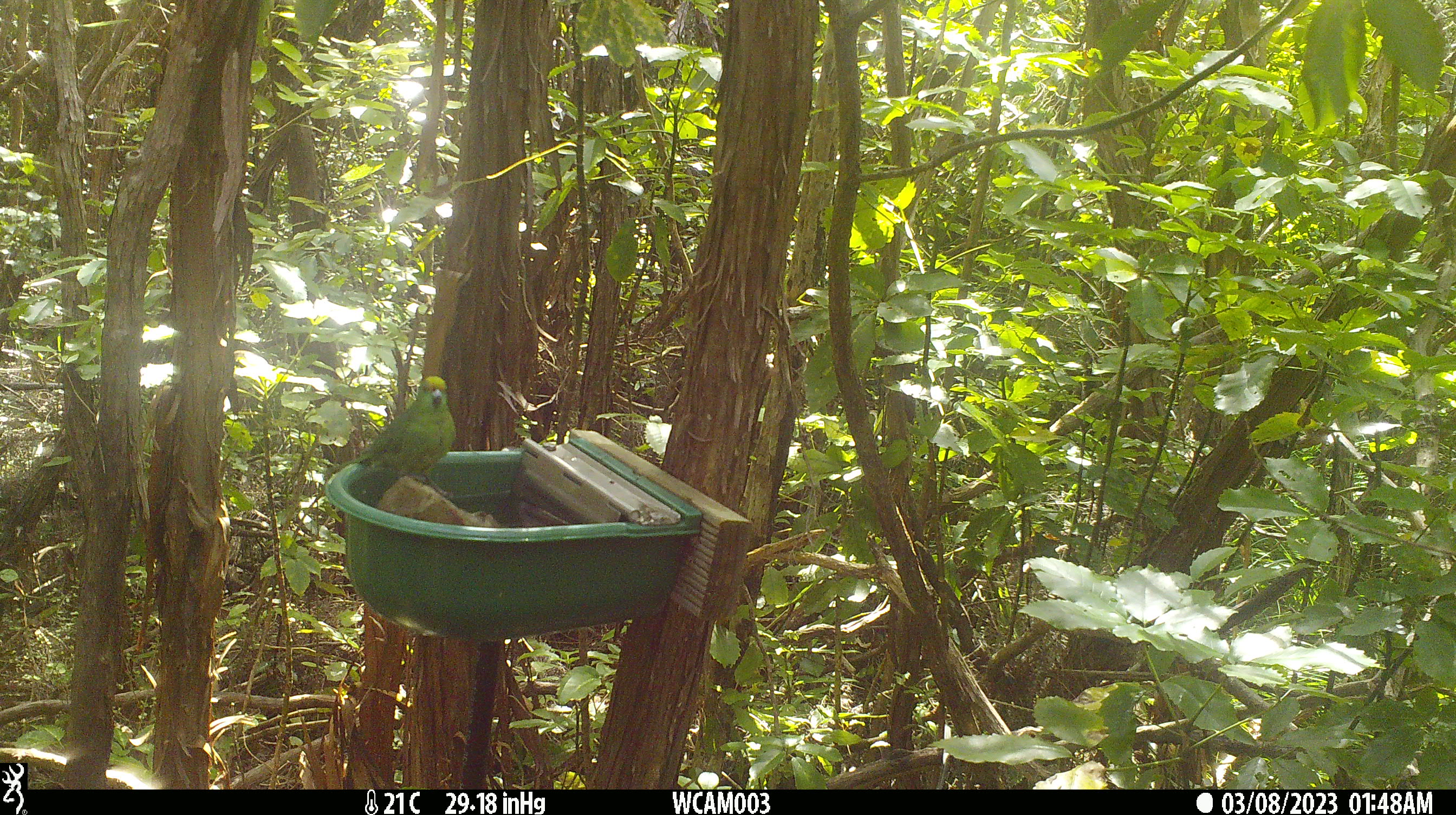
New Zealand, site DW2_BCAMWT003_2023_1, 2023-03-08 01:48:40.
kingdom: Animalia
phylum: Chordata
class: Aves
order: Psittaciformes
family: Psittaculidae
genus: Cyanoramphus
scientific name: Cyanoramphus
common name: parakeet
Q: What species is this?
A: Parakeet (Cyanoramphus).